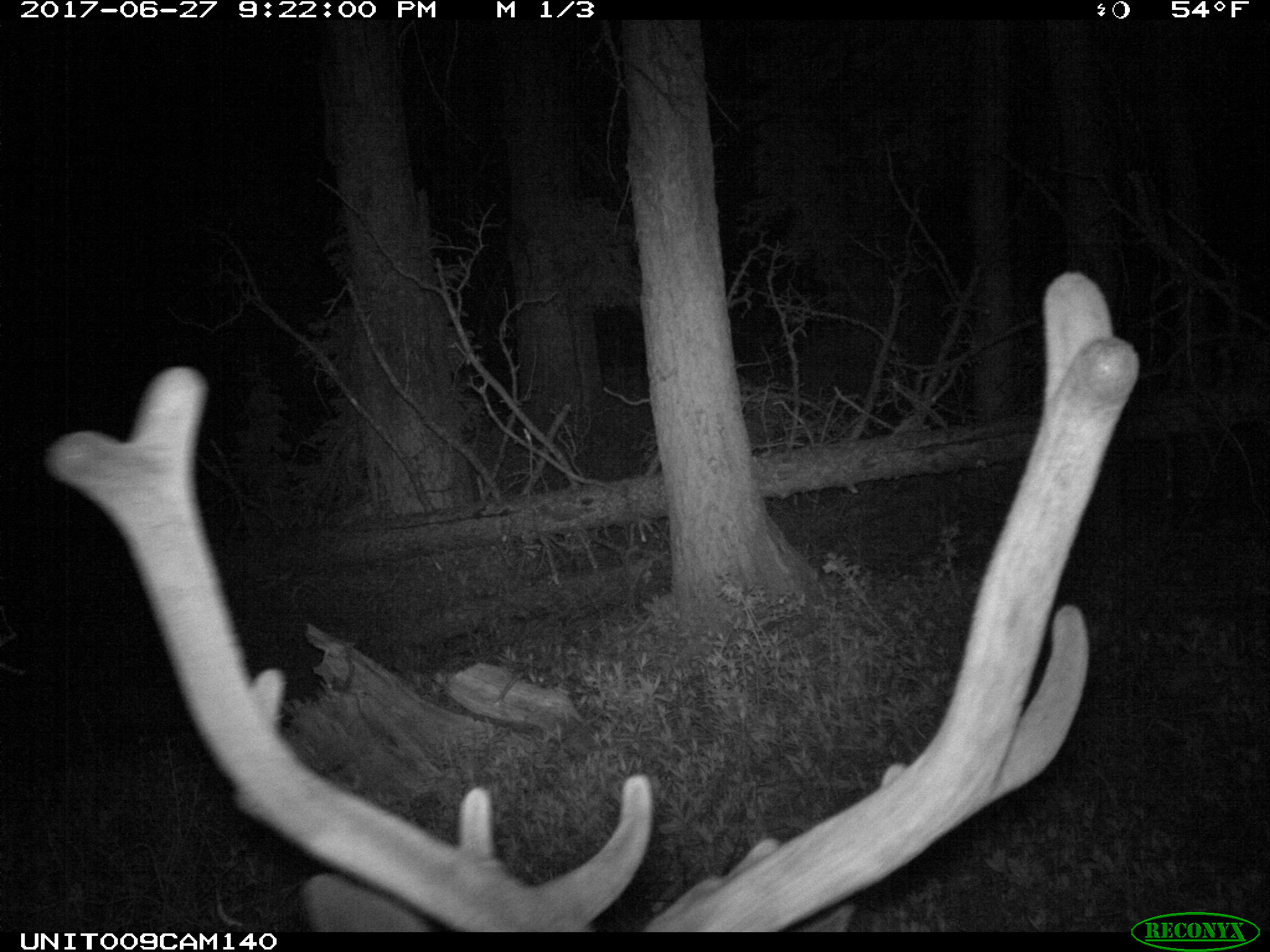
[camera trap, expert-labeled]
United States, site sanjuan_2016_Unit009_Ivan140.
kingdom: Animalia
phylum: Chordata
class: Mammalia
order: Artiodactyla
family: Cervidae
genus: Cervus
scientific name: Cervus elaphus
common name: red deer